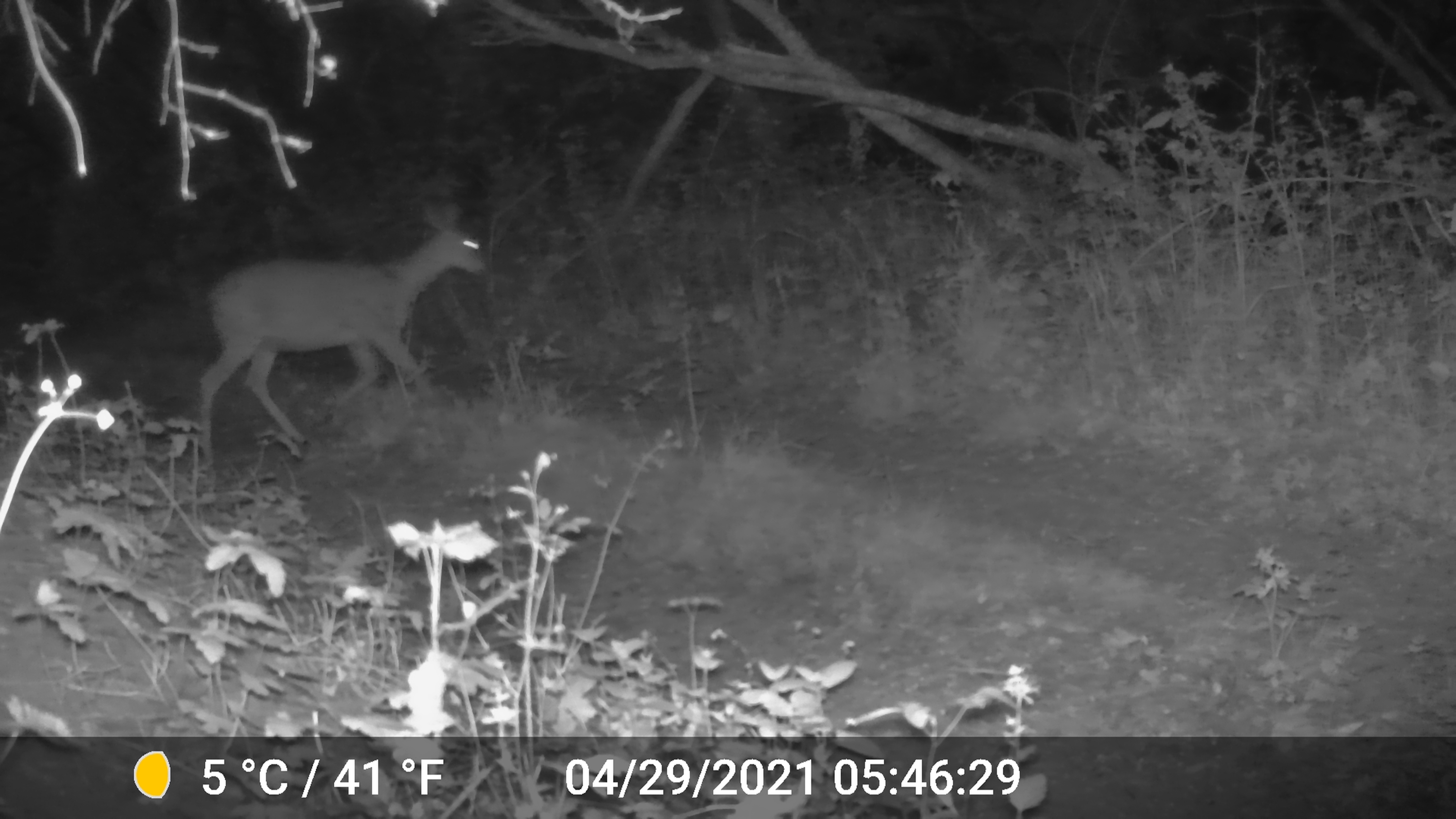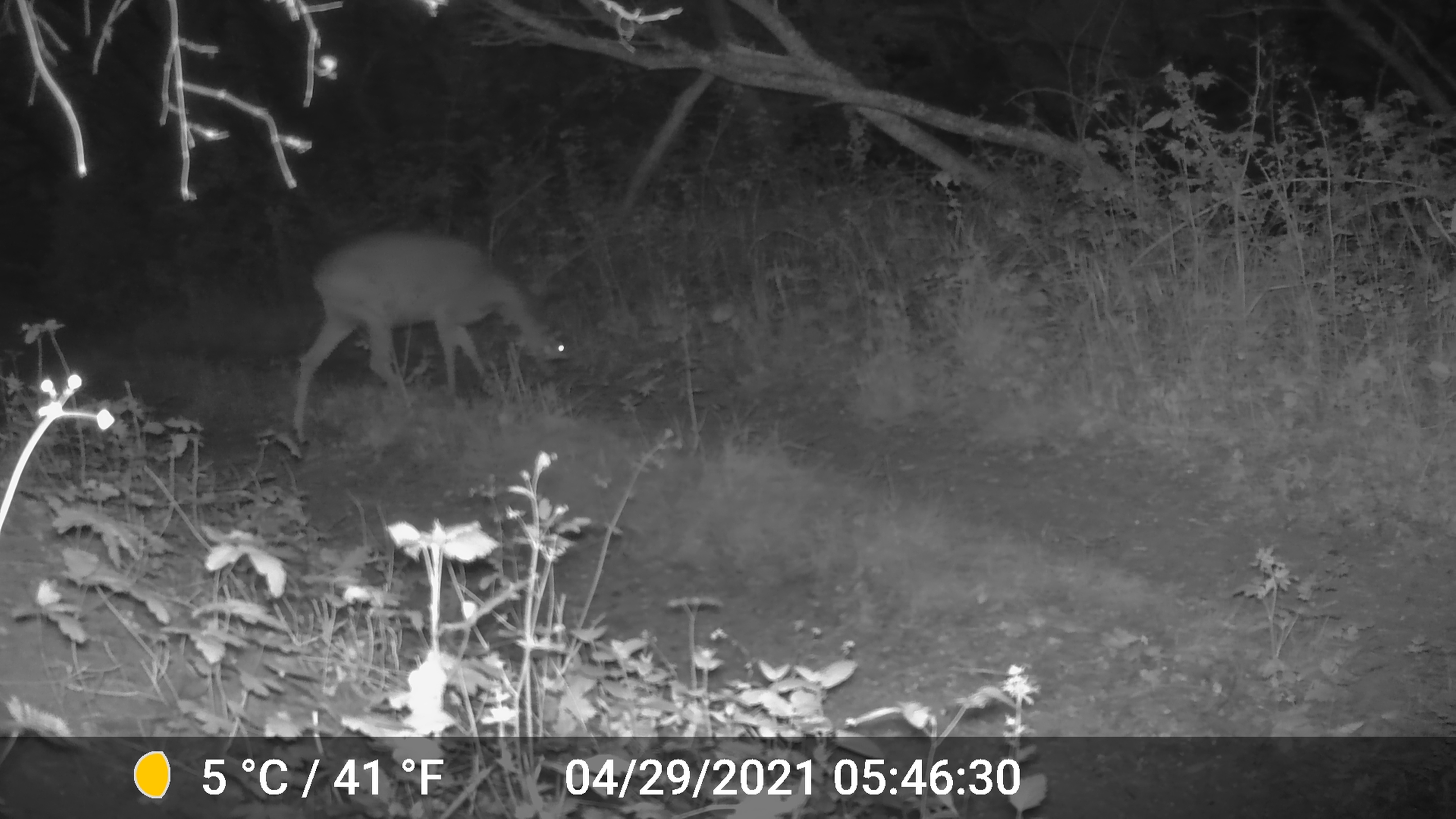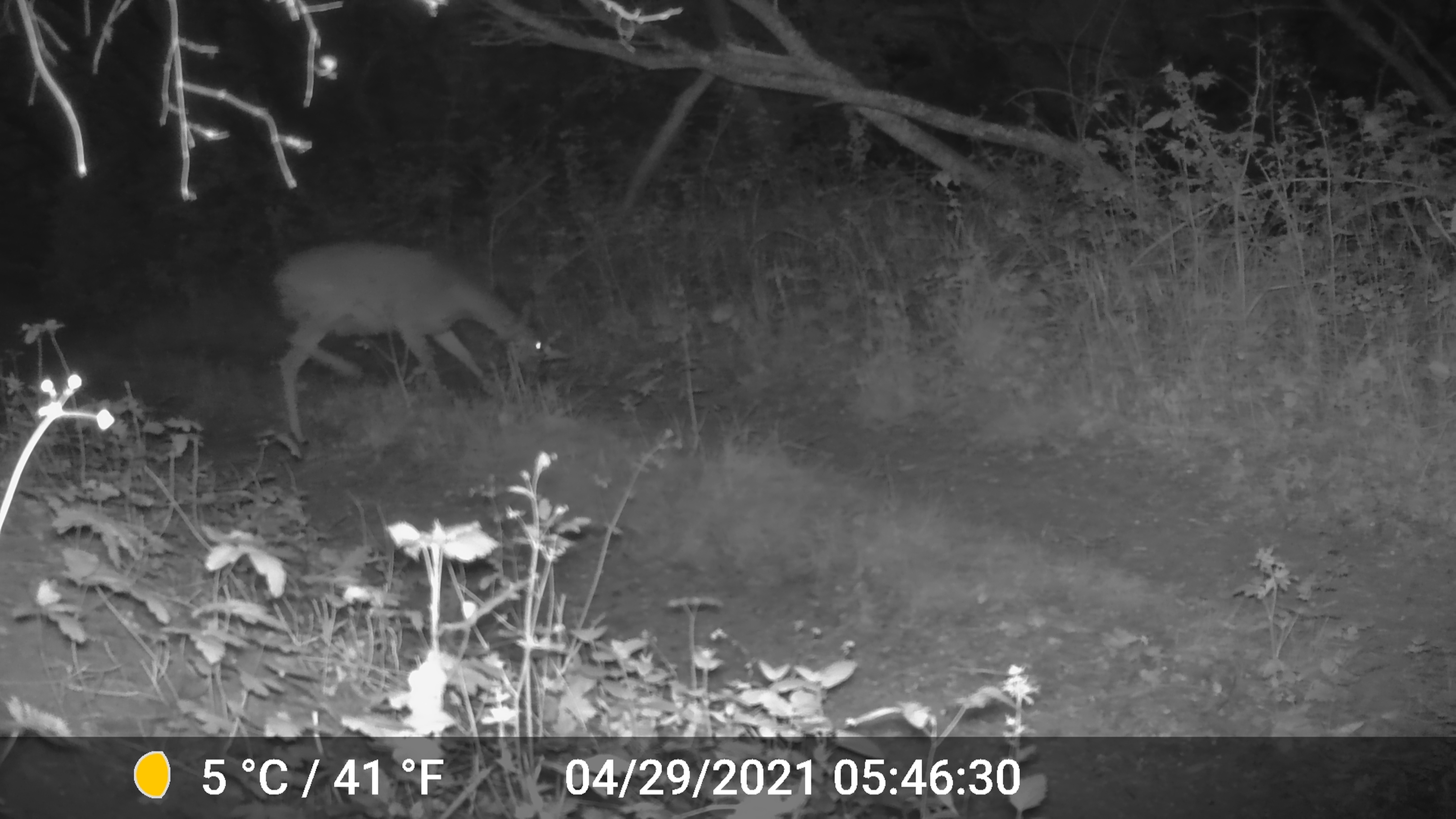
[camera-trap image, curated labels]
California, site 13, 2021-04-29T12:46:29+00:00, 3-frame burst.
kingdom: Animalia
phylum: Chordata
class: Mammalia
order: Artiodactyla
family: Cervidae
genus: Odocoileus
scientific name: Odocoileus hemionus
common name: mule deer